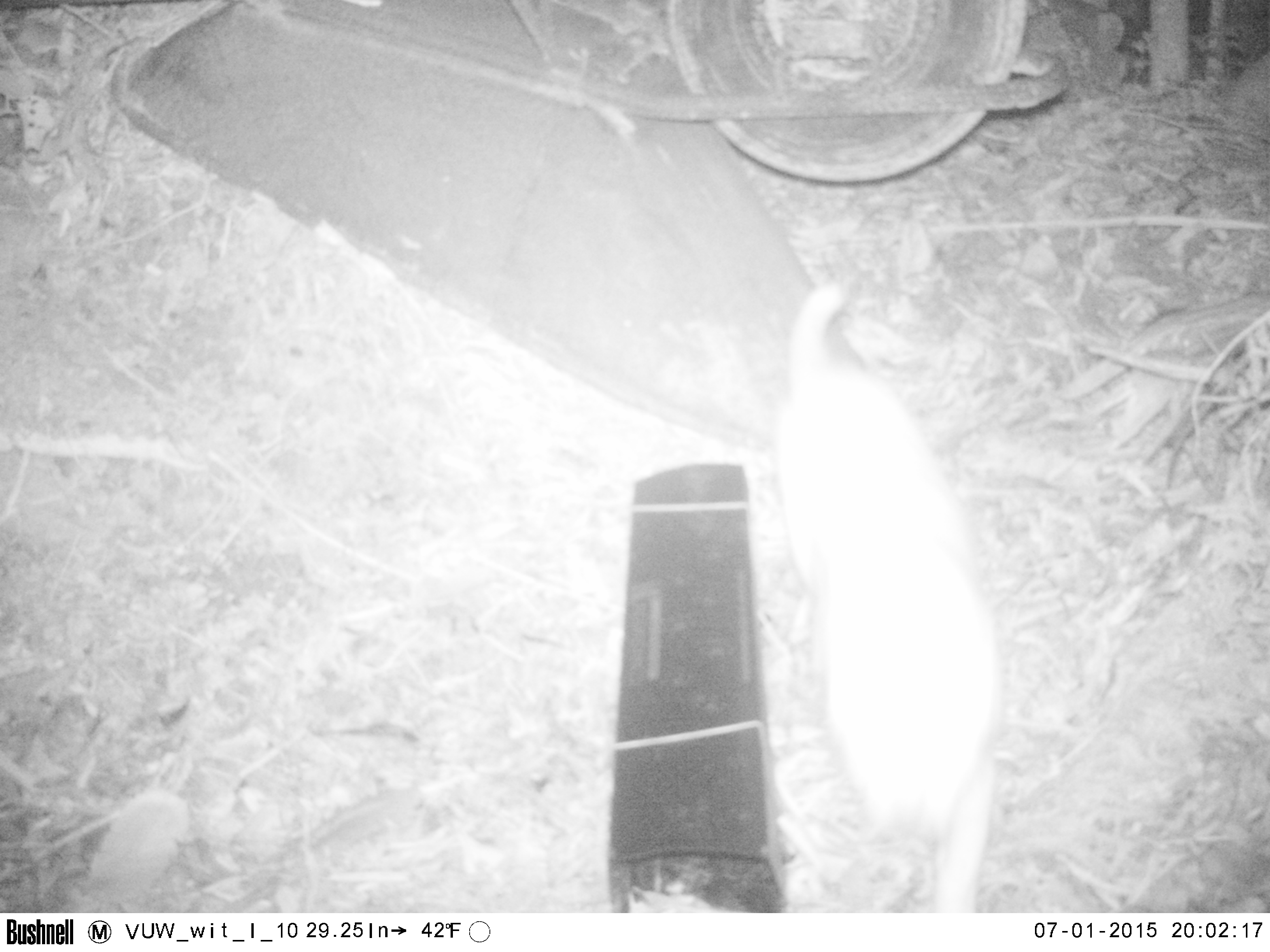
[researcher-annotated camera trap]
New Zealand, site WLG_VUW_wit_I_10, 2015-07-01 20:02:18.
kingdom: Animalia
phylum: Chordata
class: Mammalia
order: Carnivora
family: Felidae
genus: Felis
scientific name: Felis catus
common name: domestic cat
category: cat